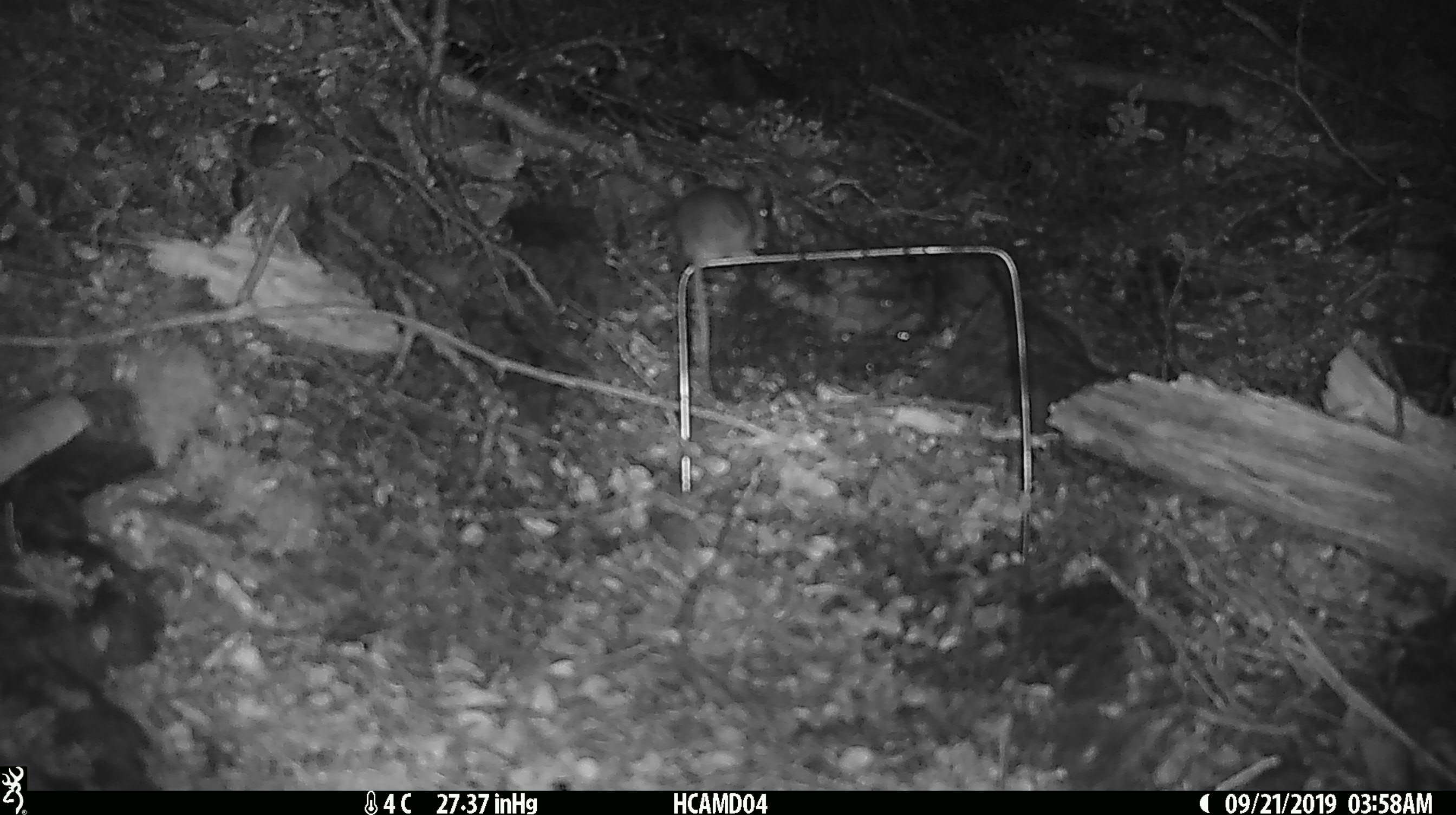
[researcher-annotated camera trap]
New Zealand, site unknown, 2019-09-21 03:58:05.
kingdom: Animalia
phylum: Chordata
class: Mammalia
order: Rodentia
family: Muridae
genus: Mus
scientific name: Mus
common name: mouse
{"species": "mouse (Mus)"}